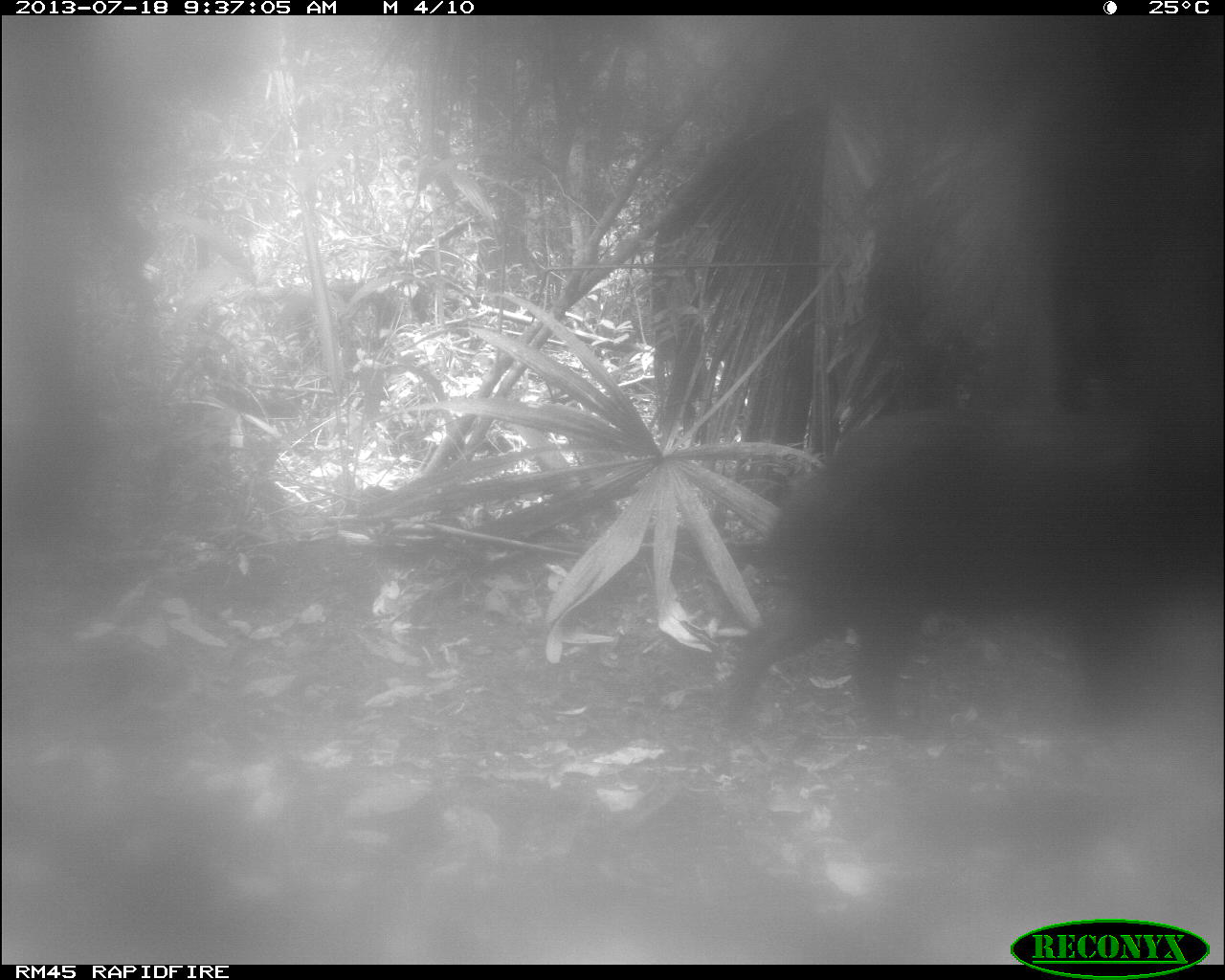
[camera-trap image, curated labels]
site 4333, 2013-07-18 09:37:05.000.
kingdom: Animalia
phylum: Chordata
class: Mammalia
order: Artiodactyla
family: Tayassuidae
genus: Tayassu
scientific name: Tayassu pecari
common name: white-lipped peccary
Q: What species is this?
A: Tayassu pecari (white-lipped peccary).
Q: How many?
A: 1.